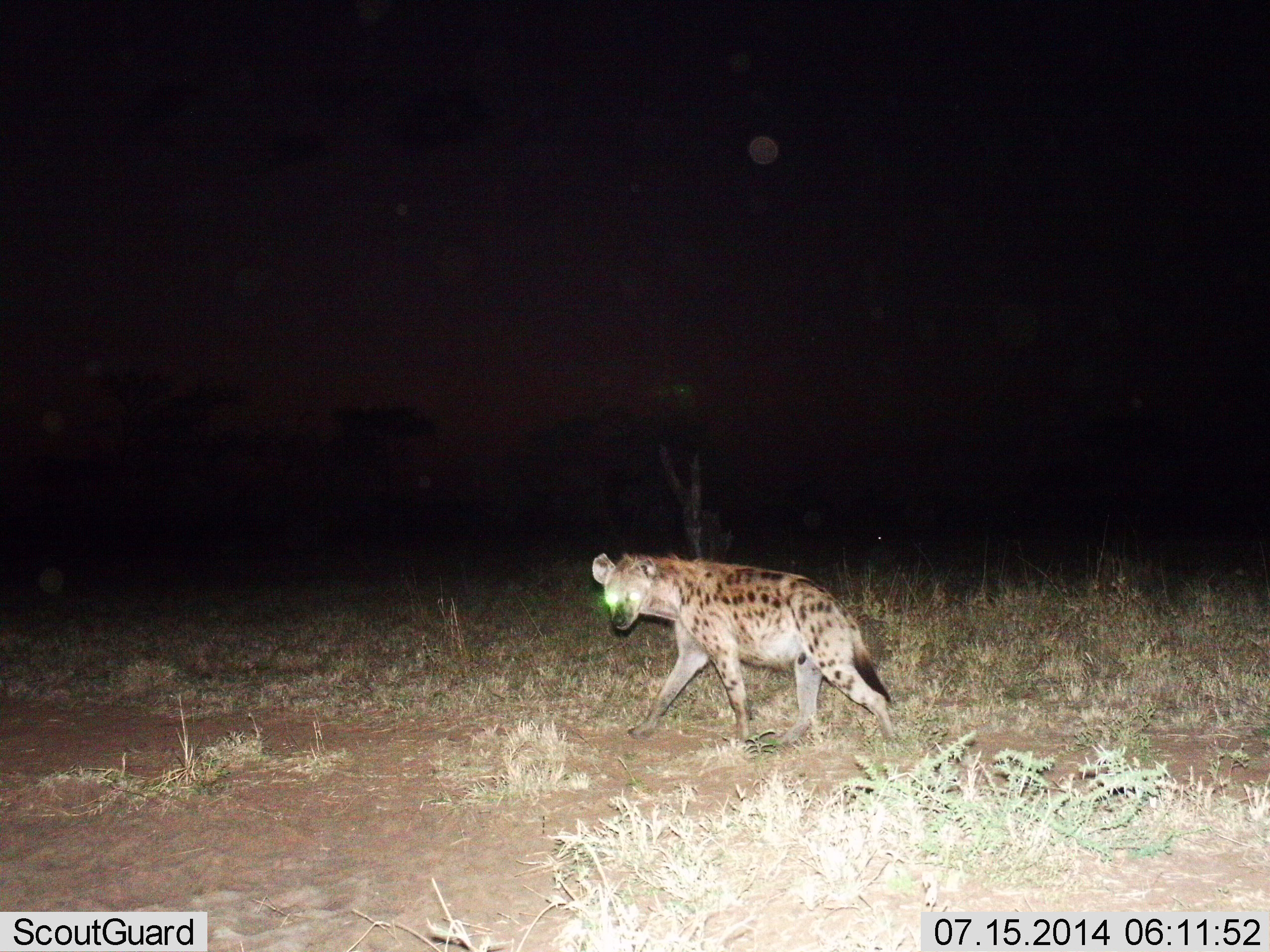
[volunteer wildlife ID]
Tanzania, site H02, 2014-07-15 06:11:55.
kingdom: Animalia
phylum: Chordata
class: Mammalia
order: Carnivora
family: Hyaenidae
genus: Crocuta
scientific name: Crocuta crocuta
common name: spotted hyena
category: hyenaspotted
Hyenaspotted (spotted hyena) (Crocuta crocuta), count 1. Behavior (volunteer vote fractions): standing 0%, resting 0%, moving 100%, interacting 0%. Young present (vote fraction): 0%. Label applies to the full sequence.